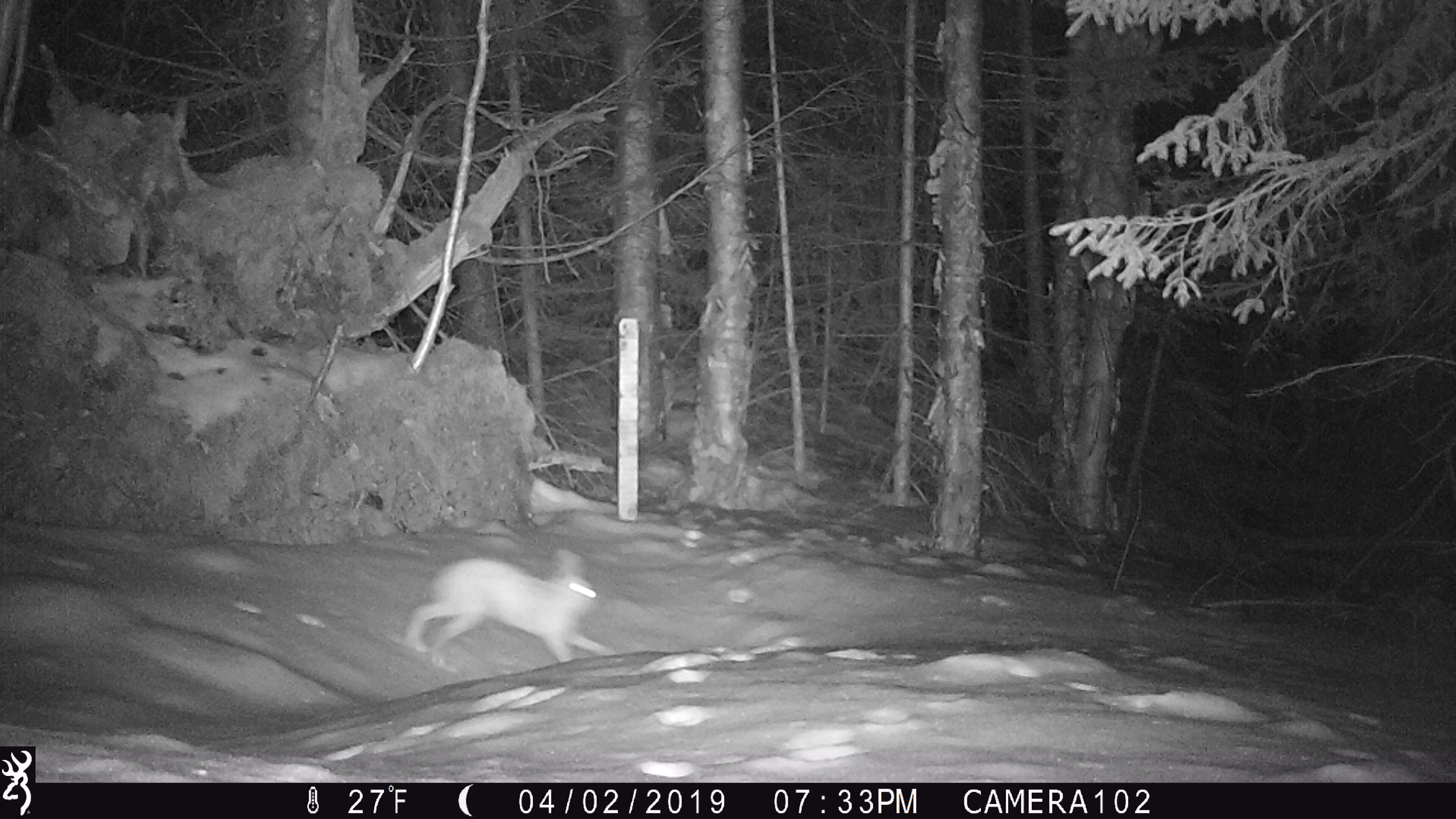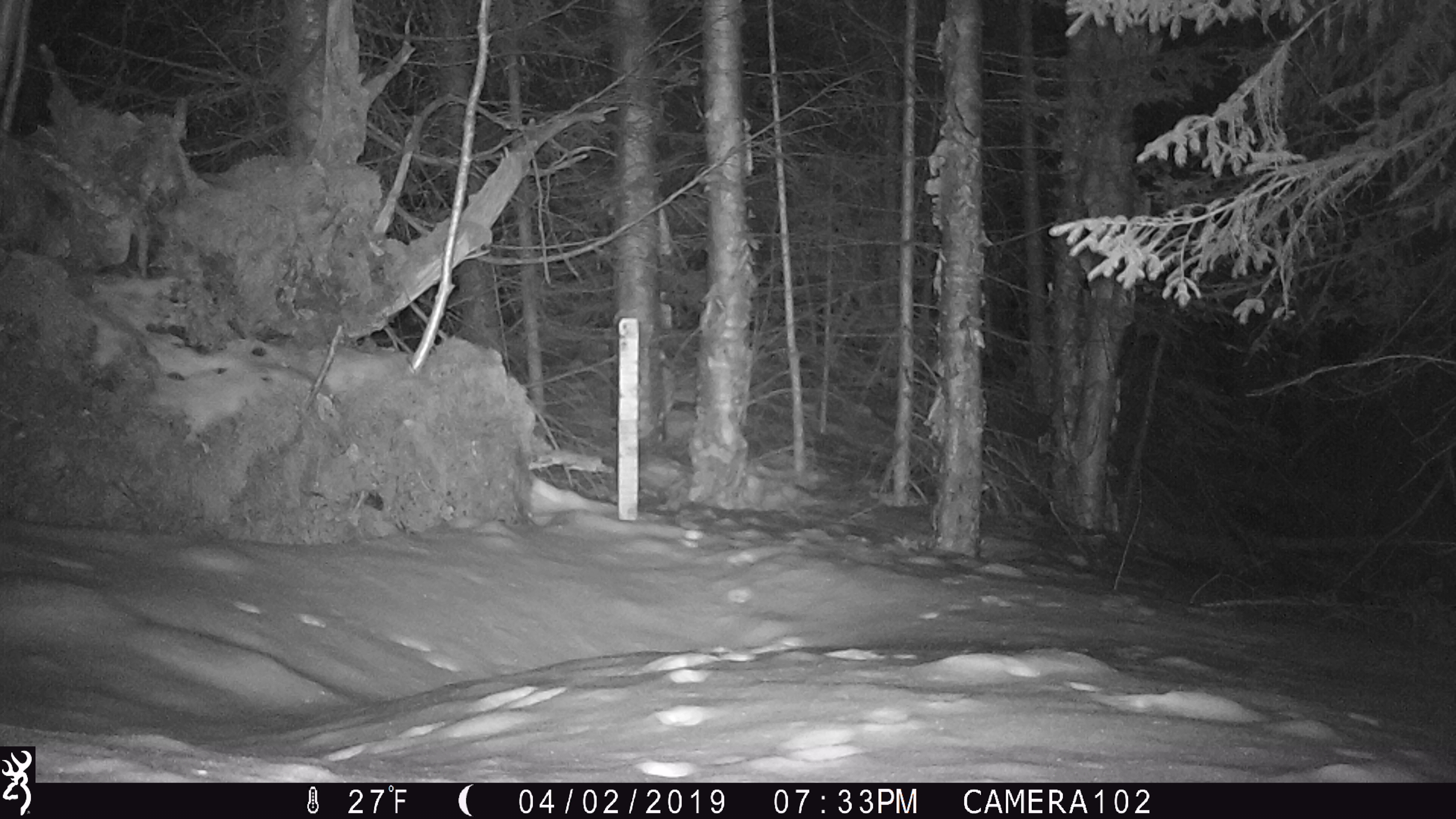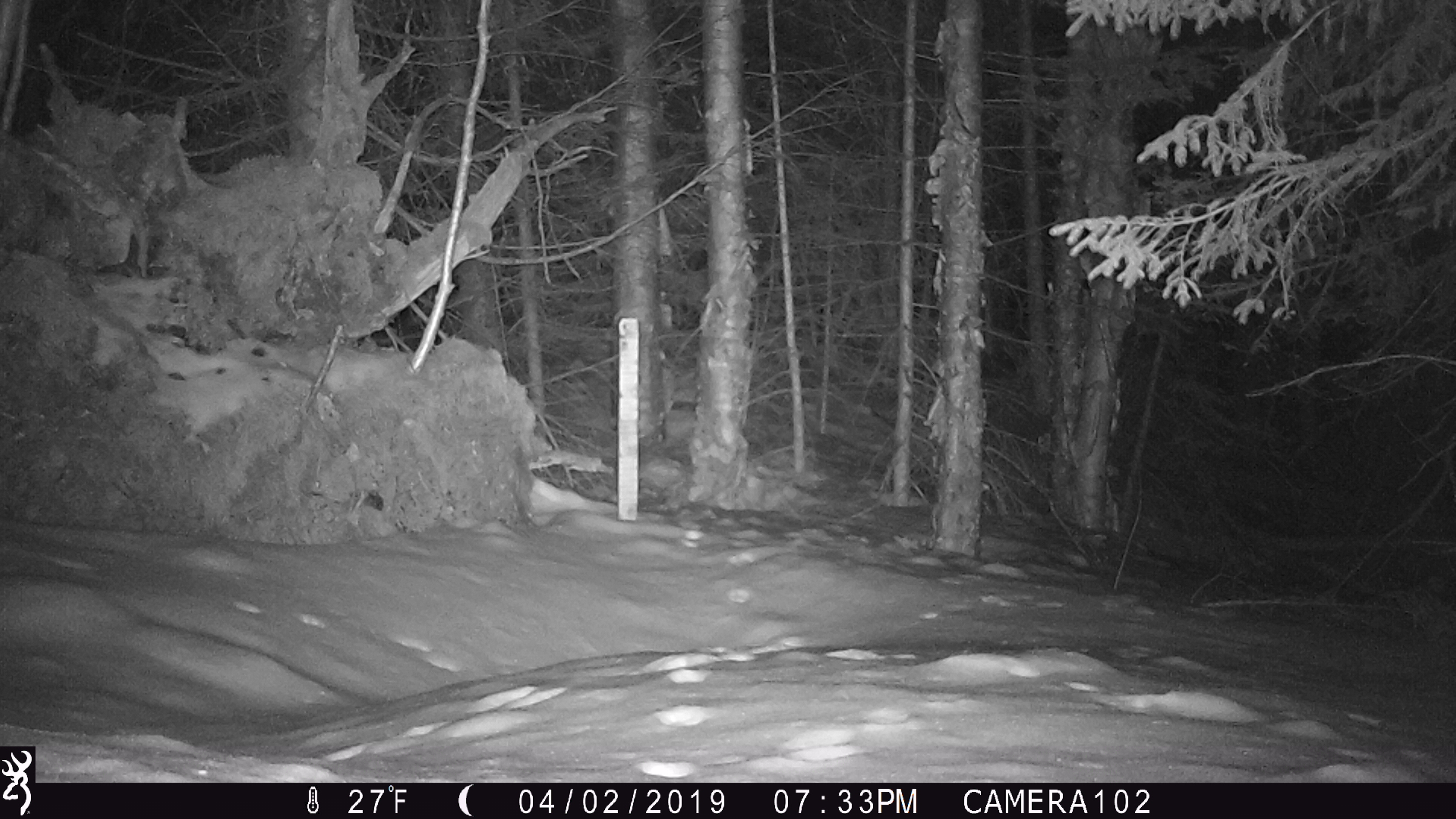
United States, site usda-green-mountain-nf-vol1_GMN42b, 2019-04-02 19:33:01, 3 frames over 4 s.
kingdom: Animalia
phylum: Chordata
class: Mammalia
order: Lagomorpha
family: Leporidae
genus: Lepus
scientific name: Lepus americanus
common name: snowshoe hare